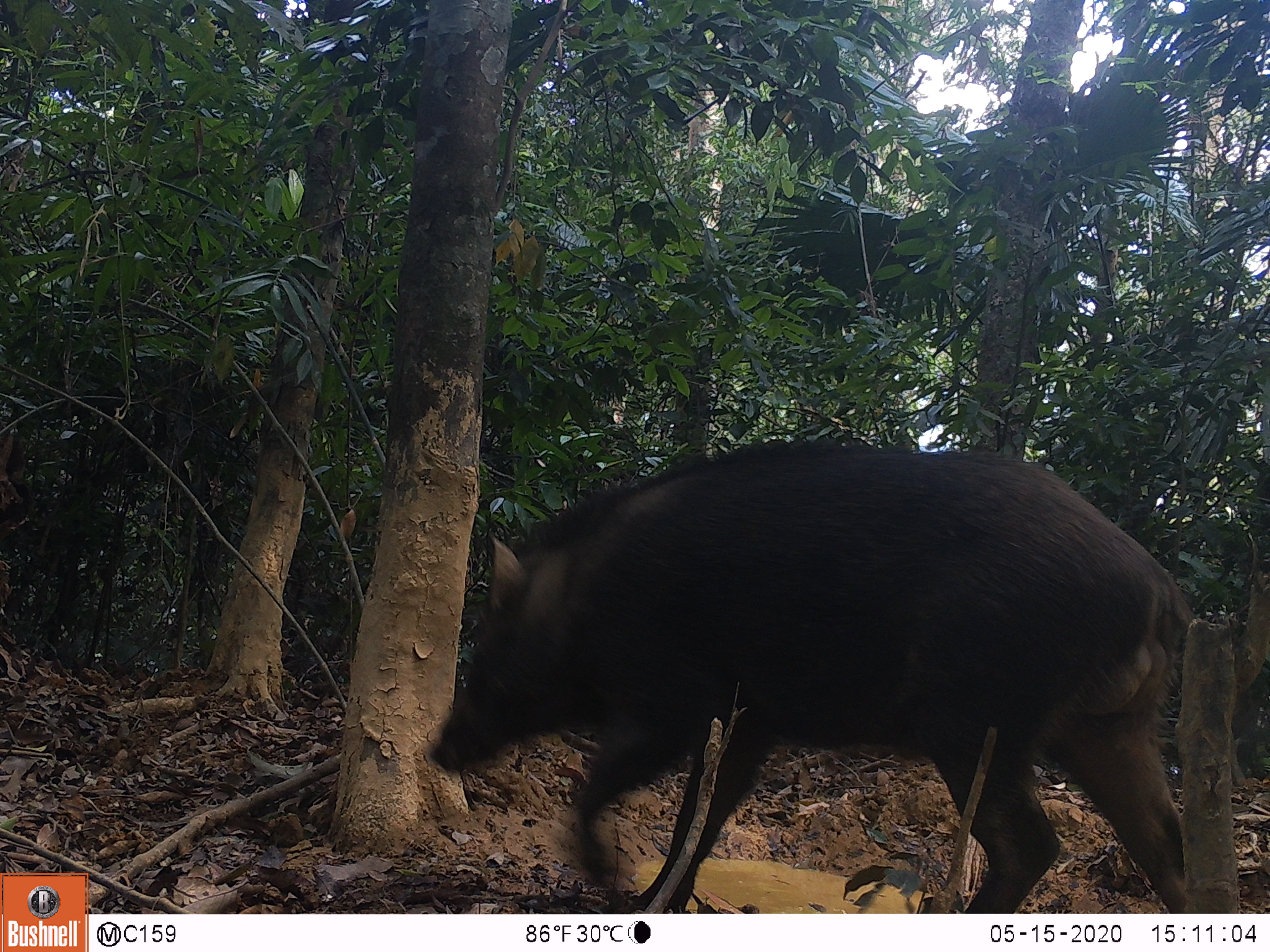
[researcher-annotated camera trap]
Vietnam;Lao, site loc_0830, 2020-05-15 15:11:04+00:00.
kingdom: Animalia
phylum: Chordata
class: Mammalia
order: Artiodactyla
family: Suidae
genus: Sus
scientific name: Sus scrofa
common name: eurasian wild pig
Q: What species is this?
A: Eurasian wild pig (Sus scrofa).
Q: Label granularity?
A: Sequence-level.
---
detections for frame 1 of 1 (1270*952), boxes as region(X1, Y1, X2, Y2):
eurasian wild pig: region(429, 435, 1189, 911)